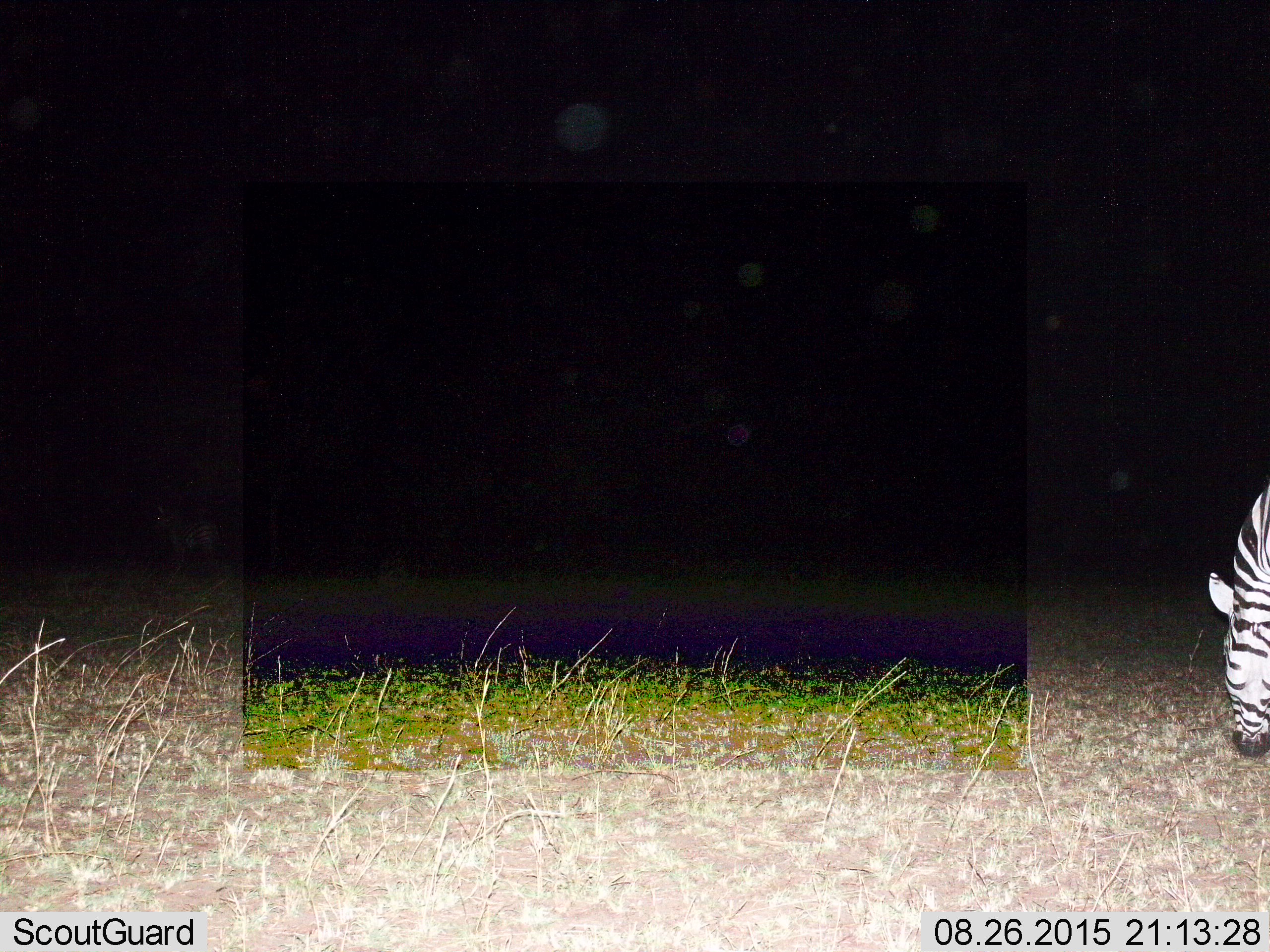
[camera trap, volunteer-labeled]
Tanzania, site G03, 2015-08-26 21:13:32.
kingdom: Animalia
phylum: Chordata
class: Mammalia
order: Perissodactyla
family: Equidae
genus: Equus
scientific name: Equus quagga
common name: plains zebra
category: zebra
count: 1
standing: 56%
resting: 0%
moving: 6%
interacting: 6%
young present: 11%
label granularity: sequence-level